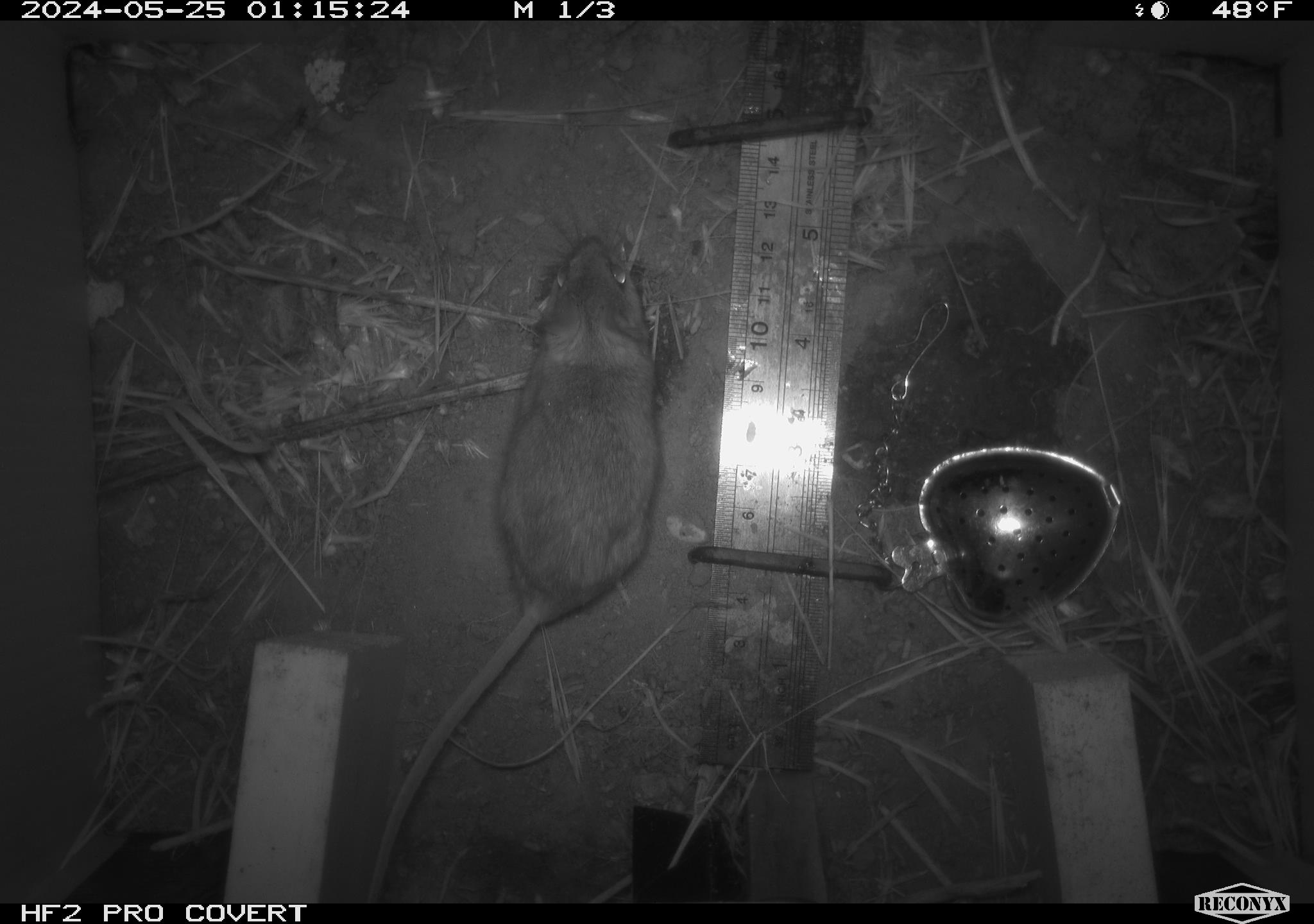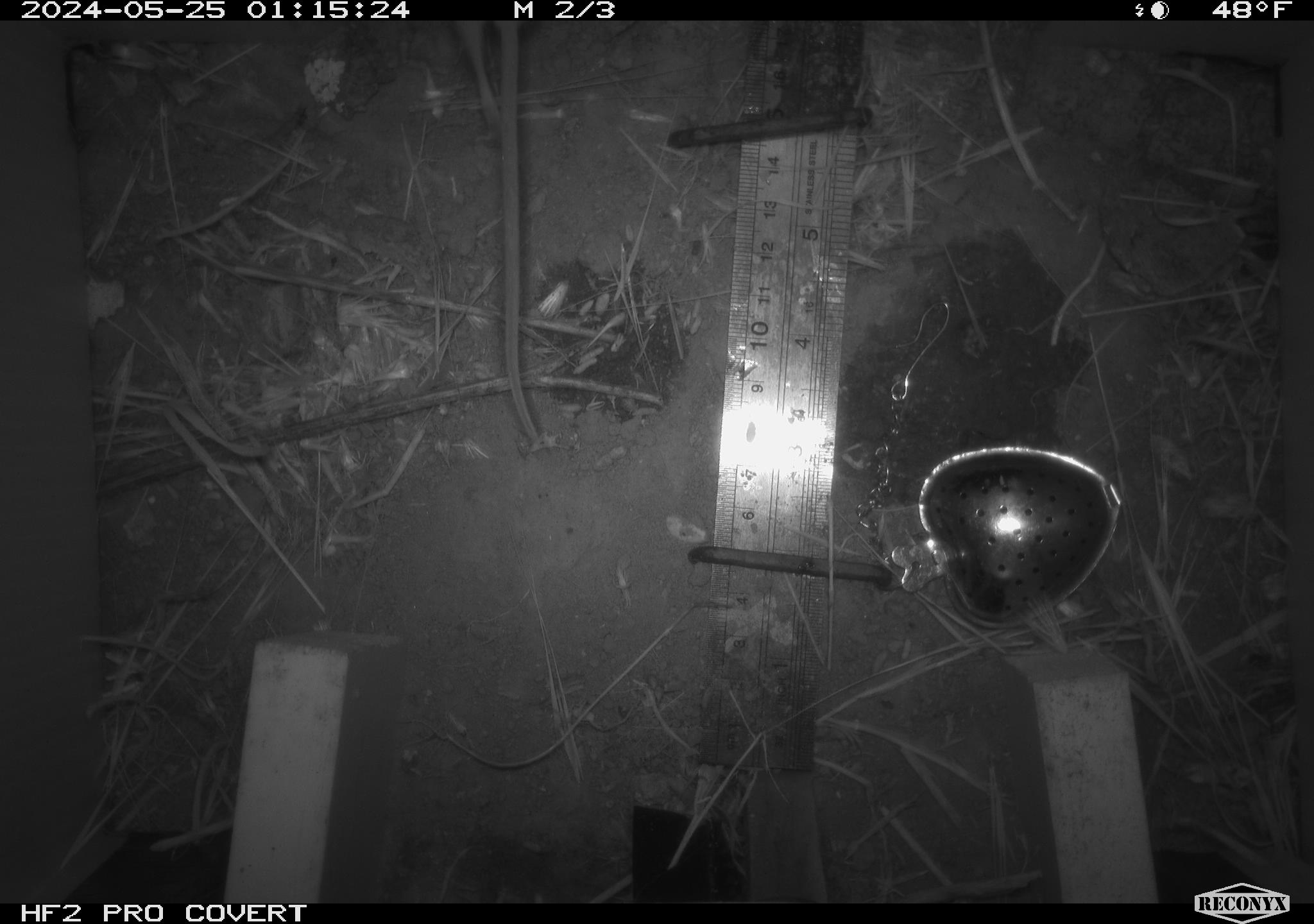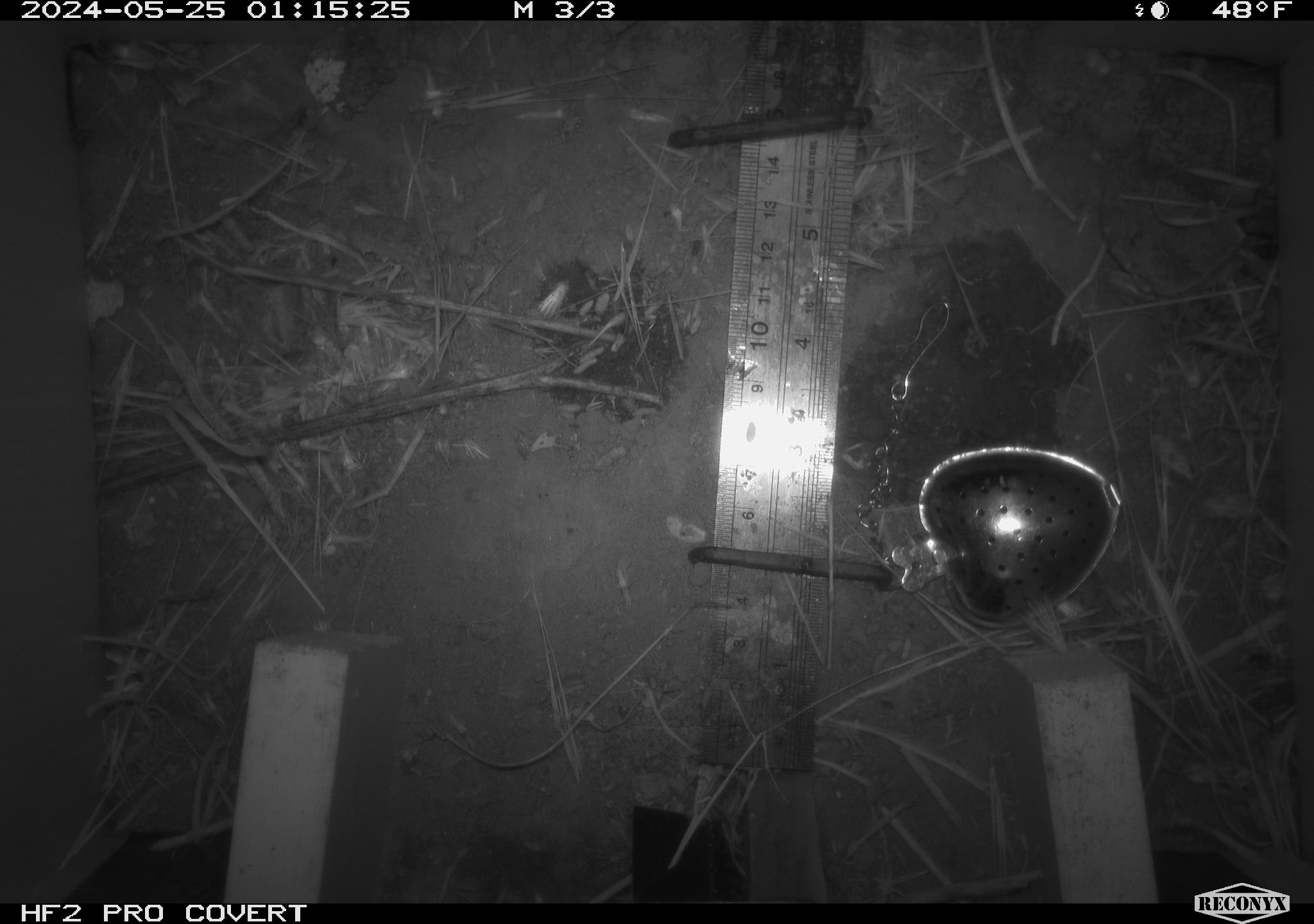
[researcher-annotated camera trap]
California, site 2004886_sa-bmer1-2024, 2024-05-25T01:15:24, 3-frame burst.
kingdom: Animalia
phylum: Chordata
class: Mammalia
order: Rodentia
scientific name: Rodentia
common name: mouse species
Mouse species (Rodentia).